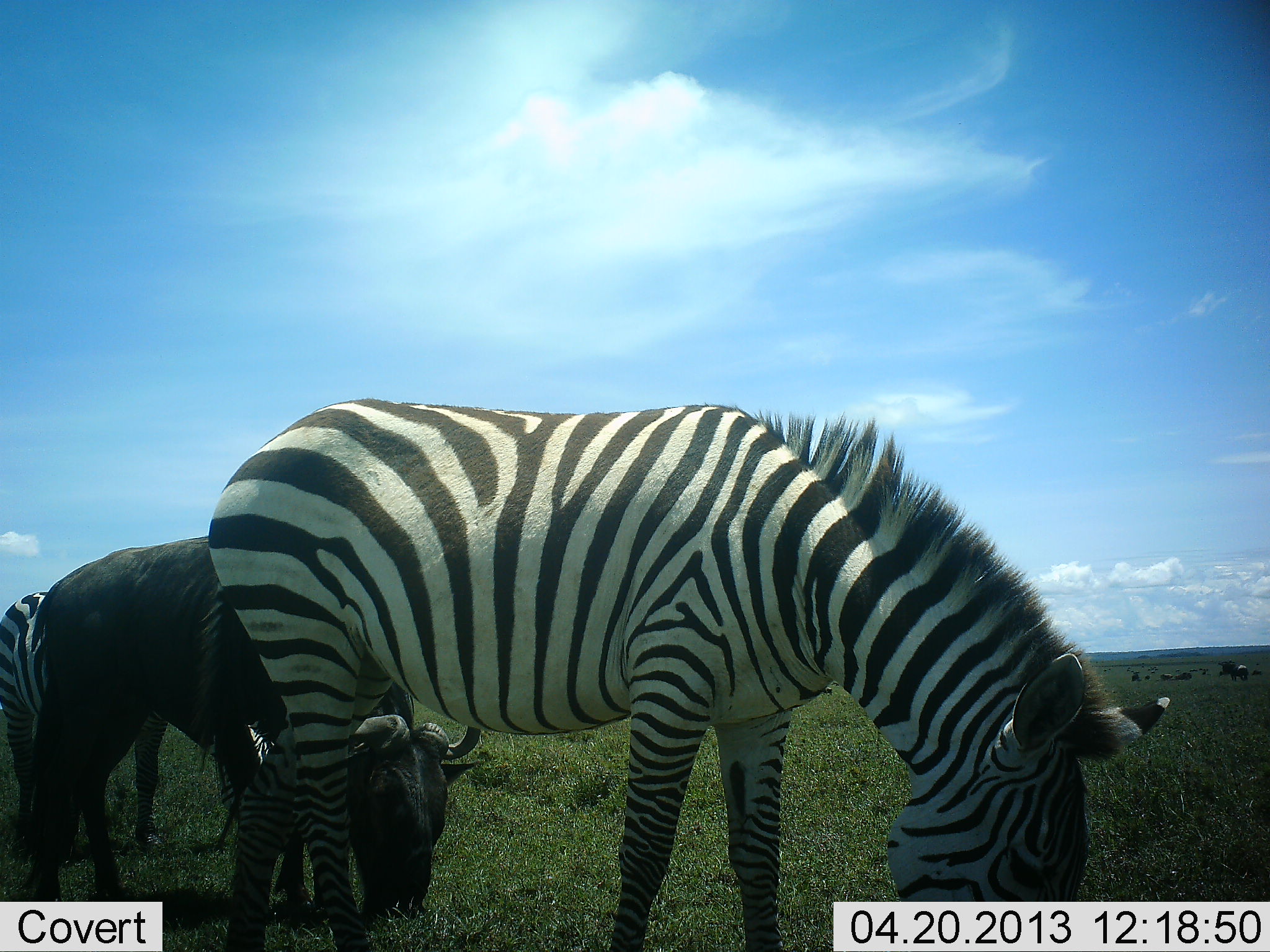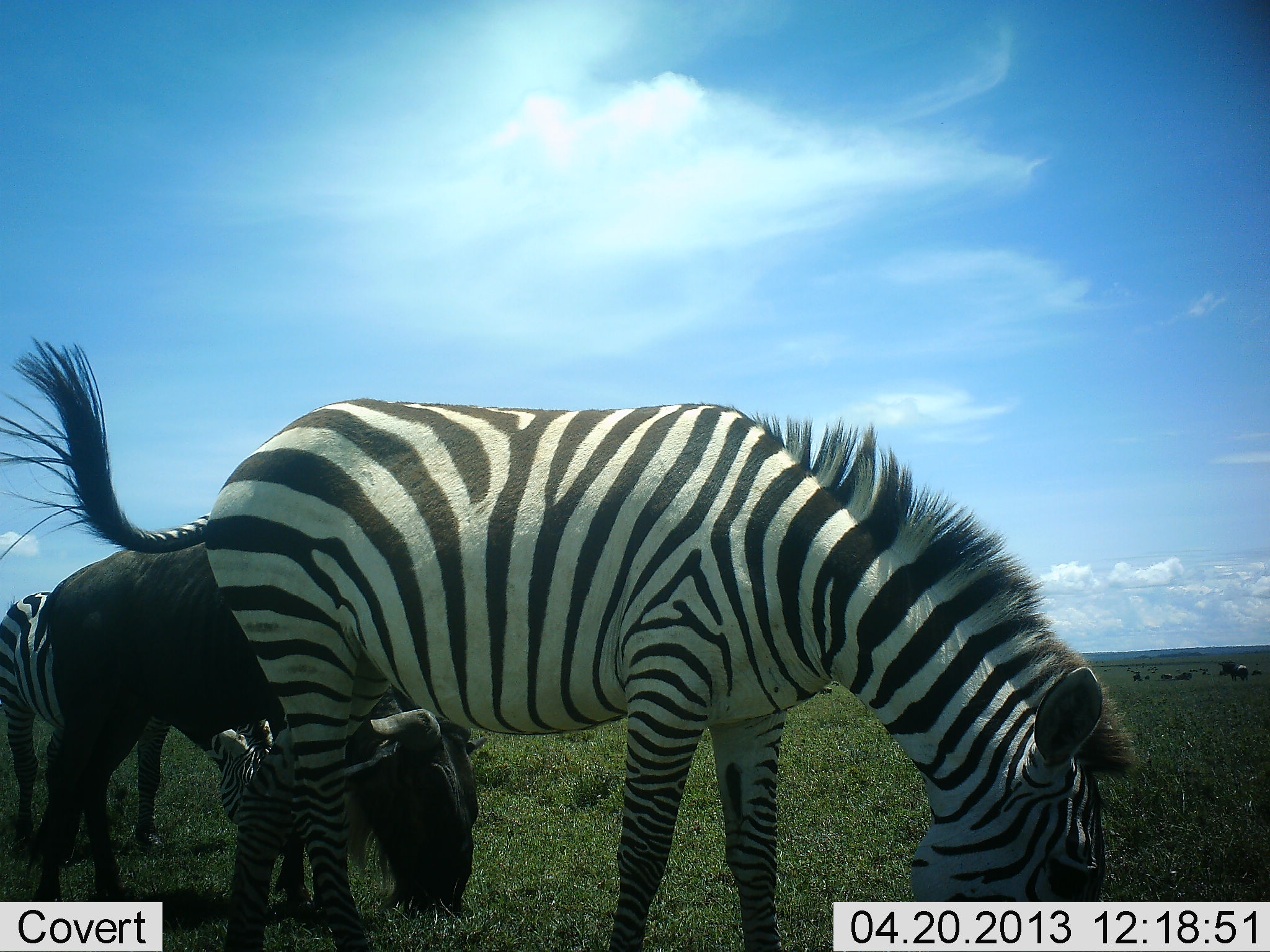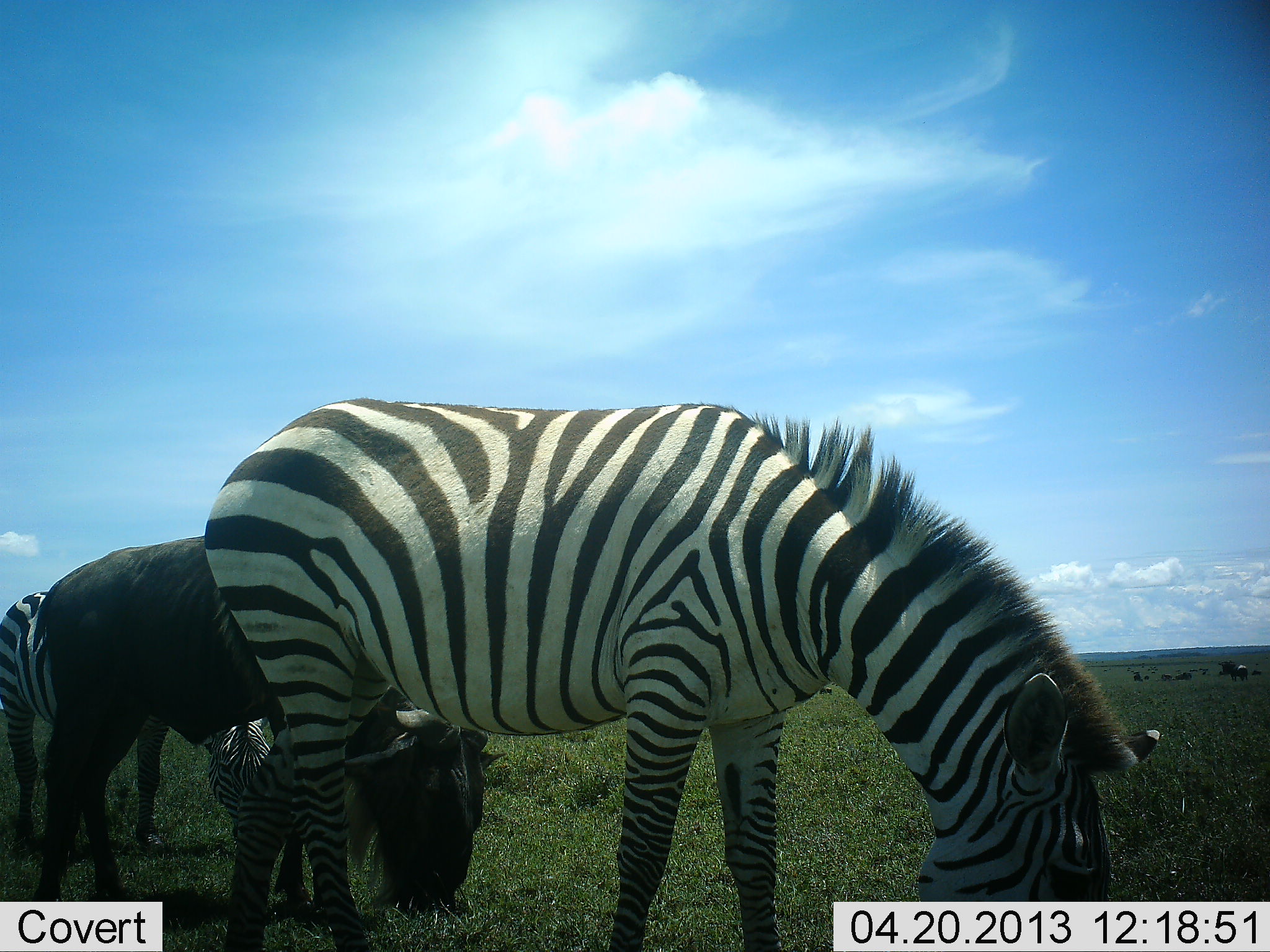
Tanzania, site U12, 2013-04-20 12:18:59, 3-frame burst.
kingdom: Animalia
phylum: Chordata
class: Mammalia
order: Artiodactyla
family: Bovidae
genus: Connochaetes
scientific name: Connochaetes taurinus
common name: blue wildebeest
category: wildebeest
Wildebeest (blue wildebeest) (Connochaetes taurinus), count 1. Behavior (volunteer vote fractions): standing 10%, resting 0%, moving 0%, interacting 0%. Young present (vote fraction): 0%. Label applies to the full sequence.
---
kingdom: Animalia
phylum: Chordata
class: Mammalia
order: Perissodactyla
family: Equidae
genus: Equus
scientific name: Equus quagga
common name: plains zebra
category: zebra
Zebra (plains zebra) (Equus quagga), count 2. Behavior (volunteer vote fractions): standing 17%, resting 0%, moving 0%, interacting 0%. Young present (vote fraction): 0%. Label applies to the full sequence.